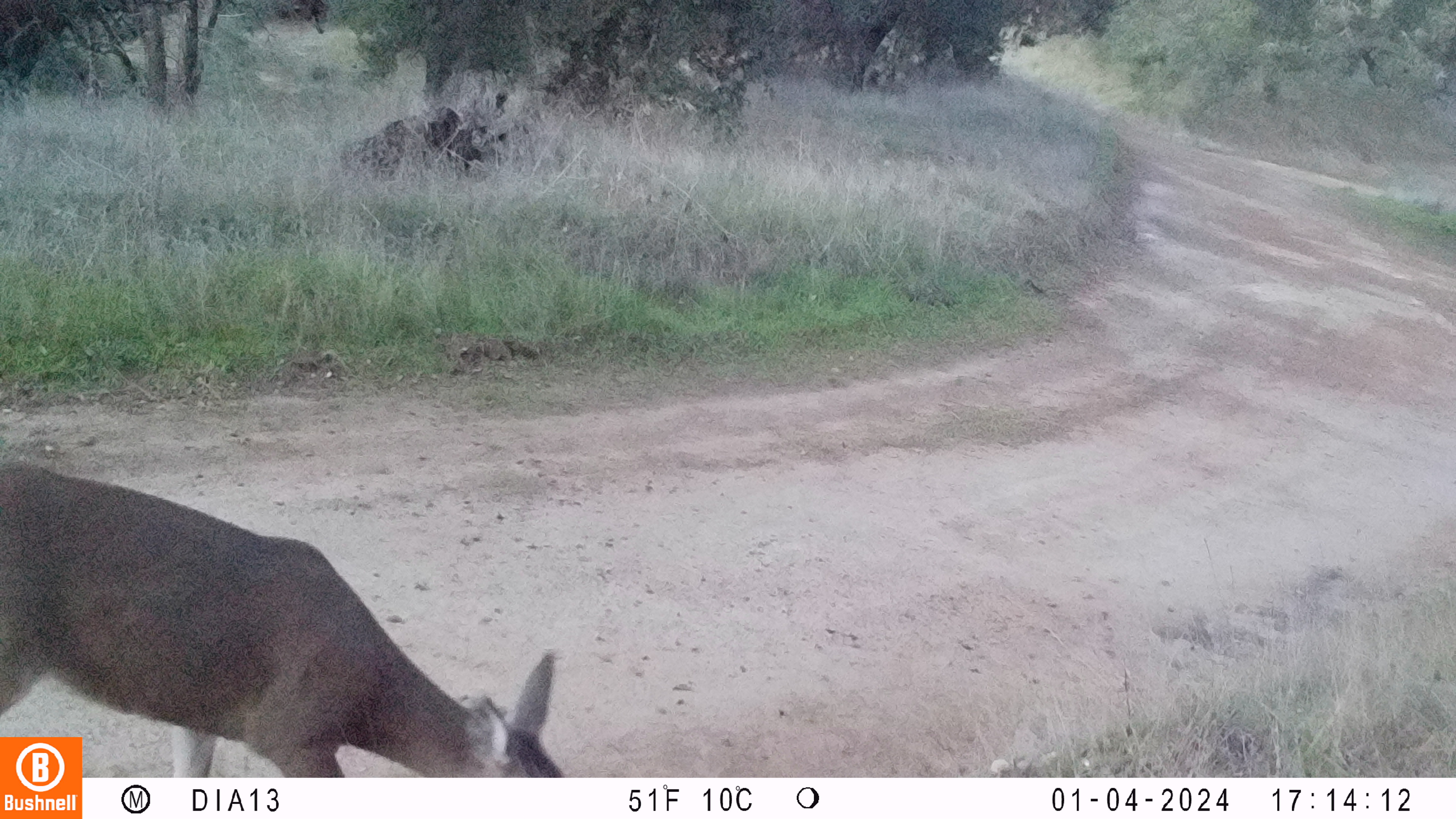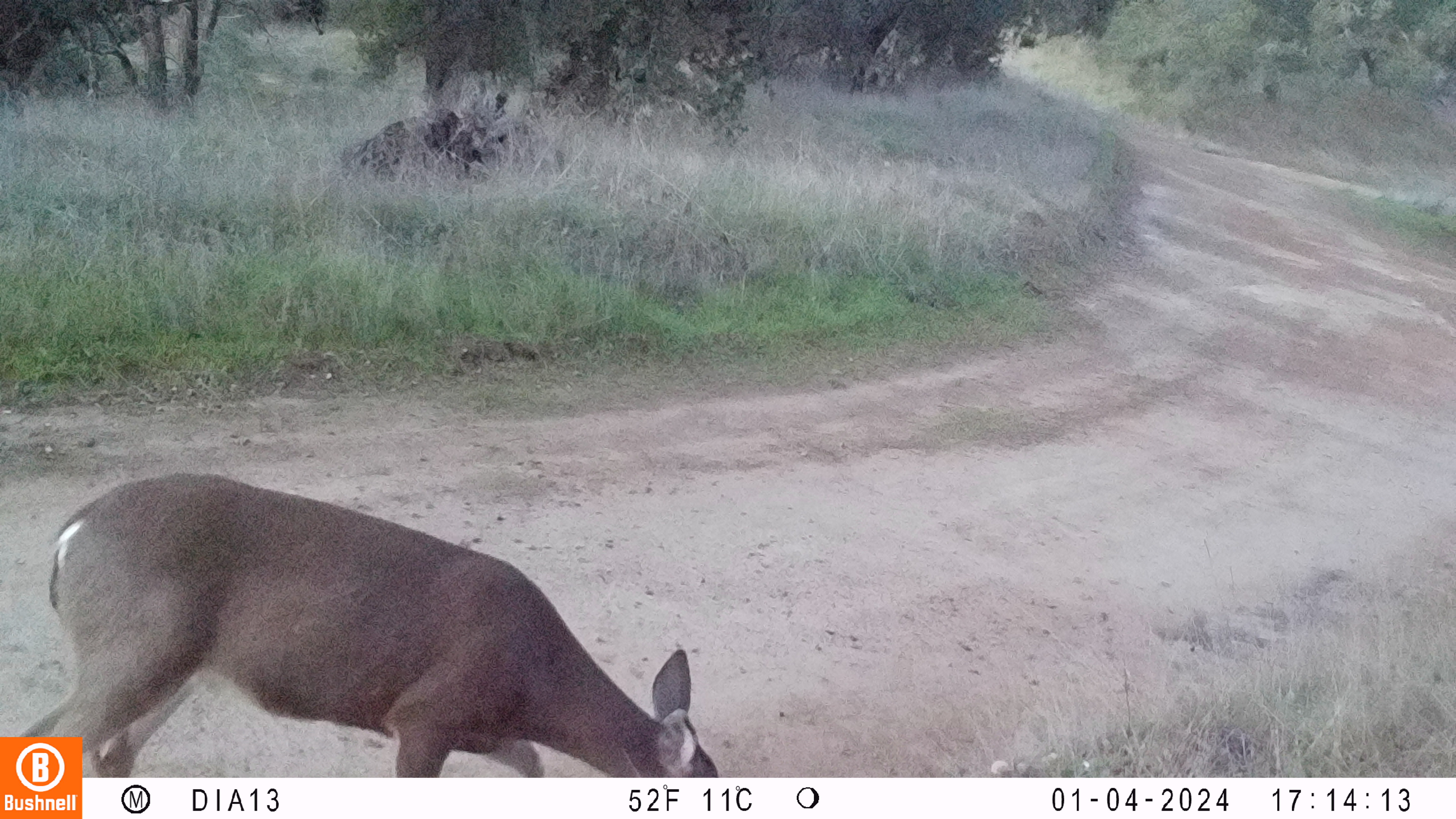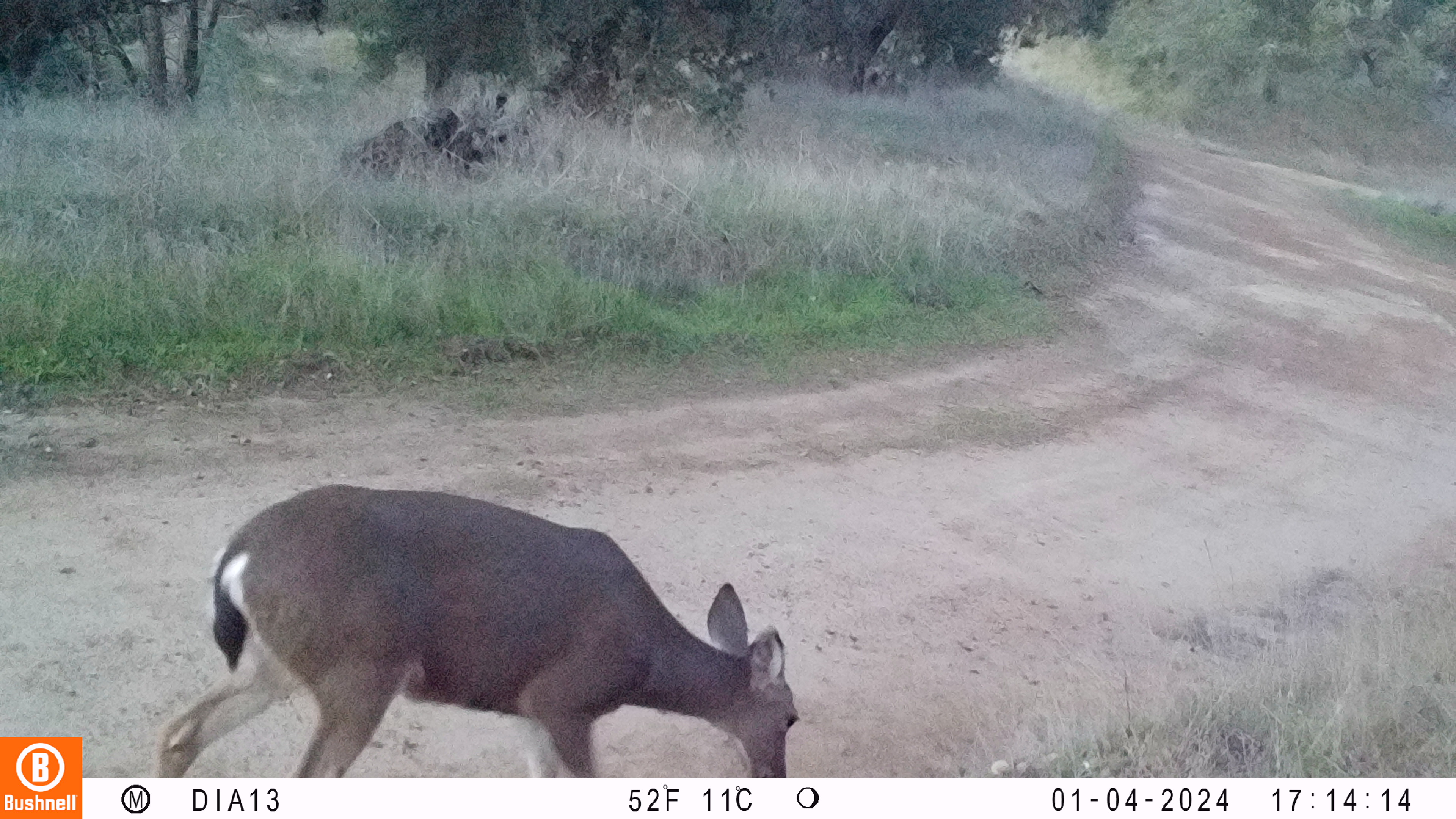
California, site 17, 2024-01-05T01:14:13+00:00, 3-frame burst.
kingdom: Animalia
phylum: Chordata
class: Mammalia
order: Artiodactyla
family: Cervidae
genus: Odocoileus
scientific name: Odocoileus hemionus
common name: mule deer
Mule deer (Odocoileus hemionus).